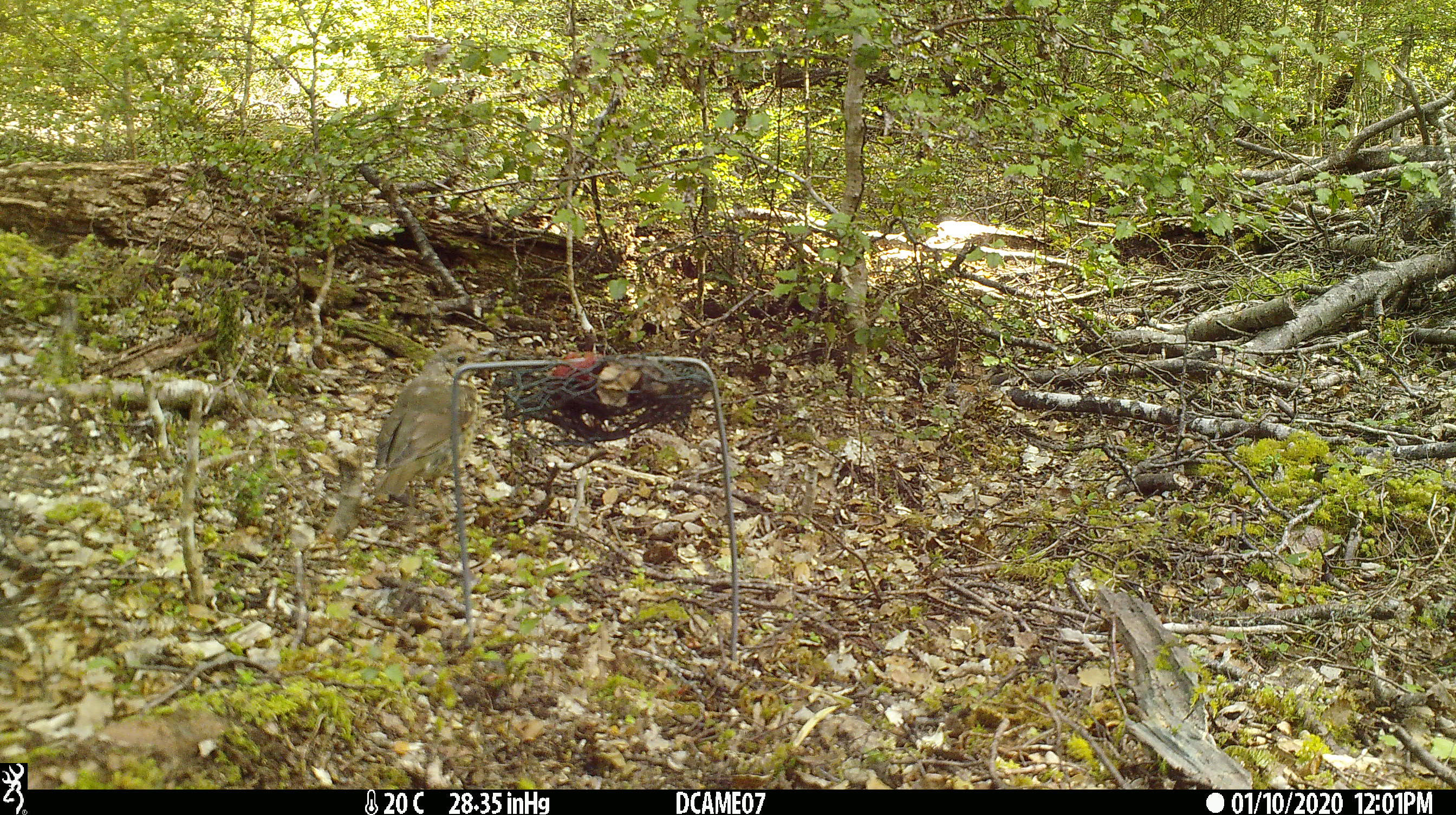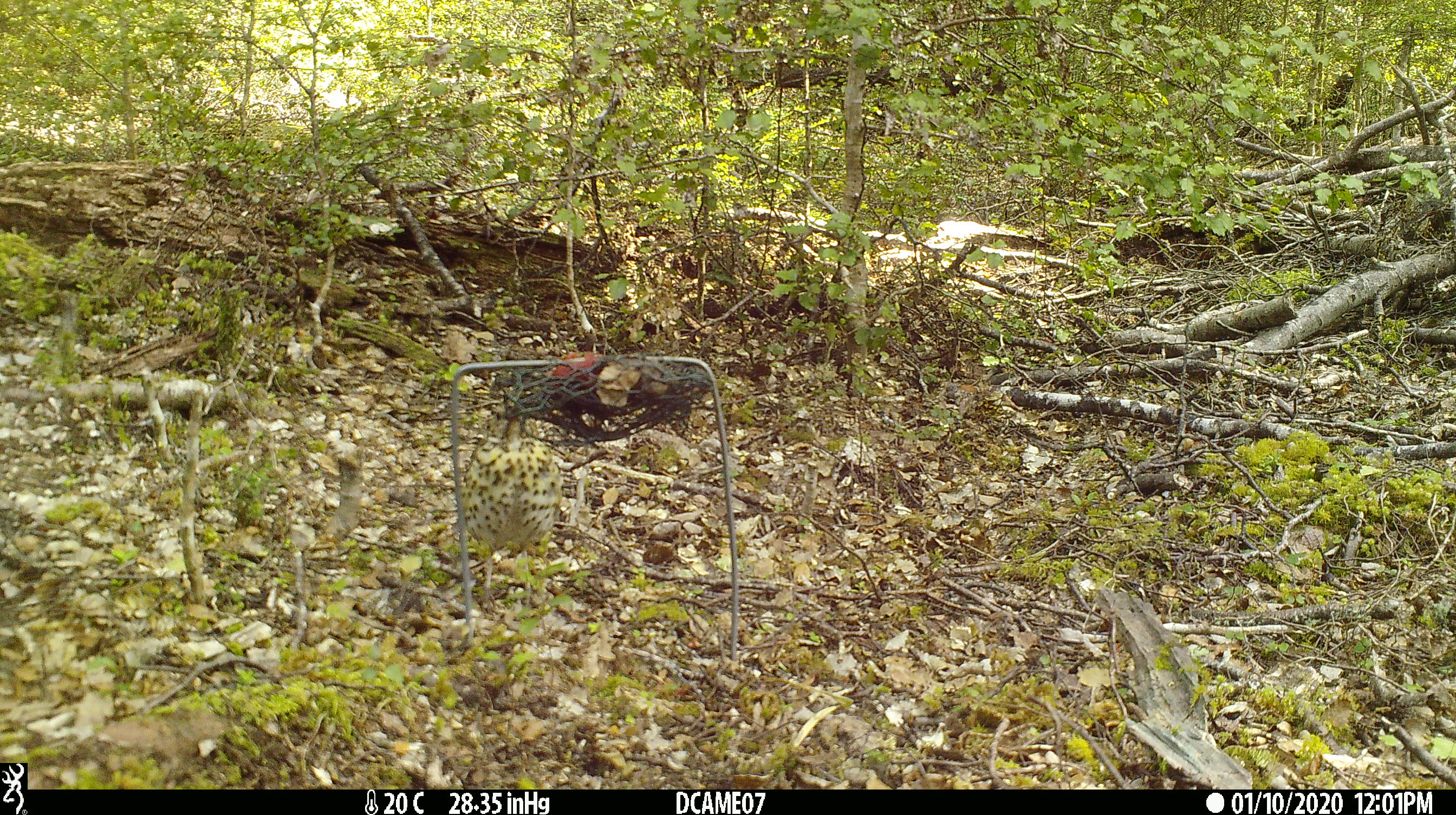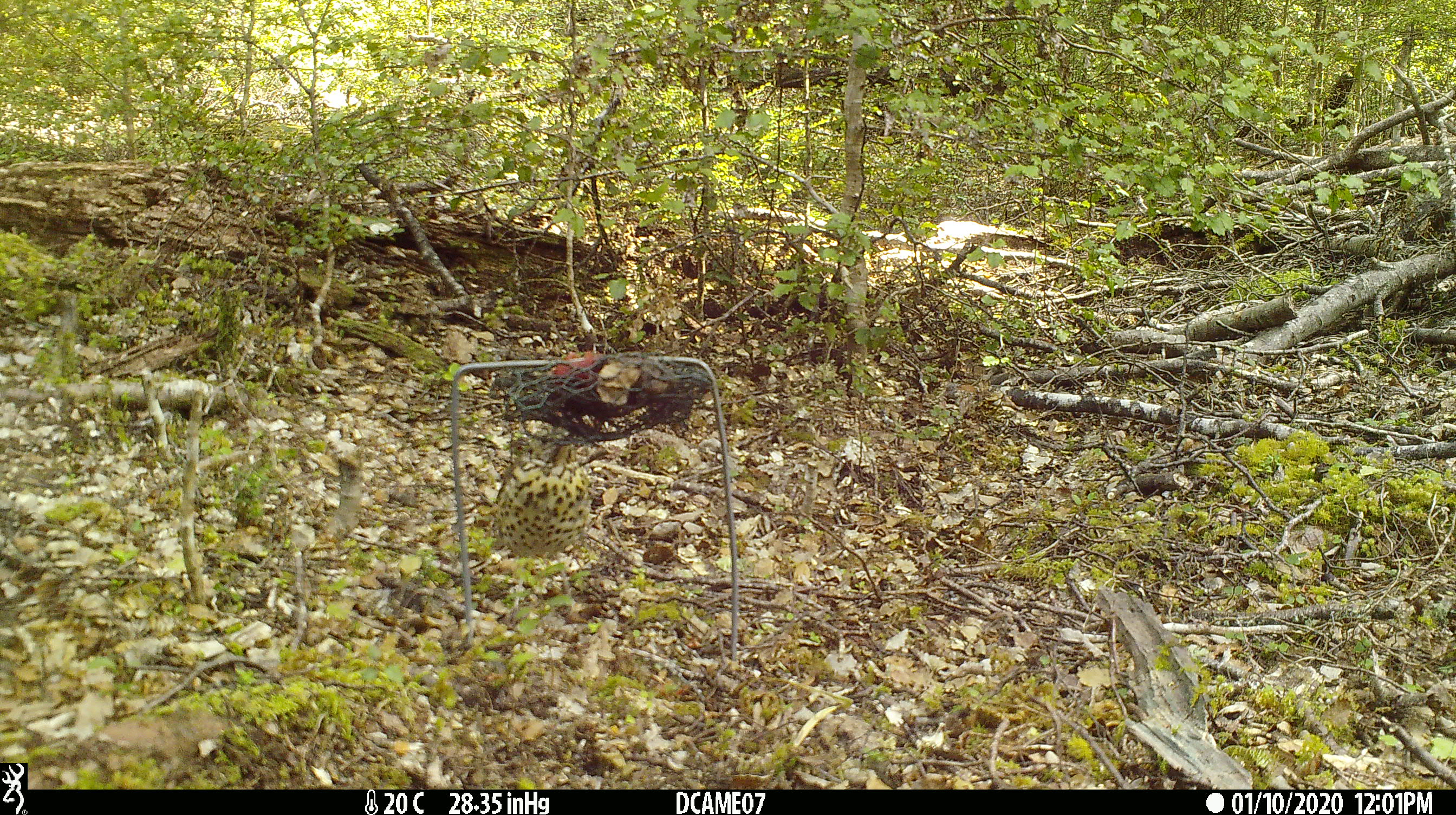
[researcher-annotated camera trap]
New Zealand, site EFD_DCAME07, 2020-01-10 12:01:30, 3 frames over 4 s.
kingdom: Animalia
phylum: Chordata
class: Aves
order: Passeriformes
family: Turdidae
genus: Turdus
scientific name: Turdus philomelos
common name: song thrush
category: thrush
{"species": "thrush (song thrush) (Turdus philomelos)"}